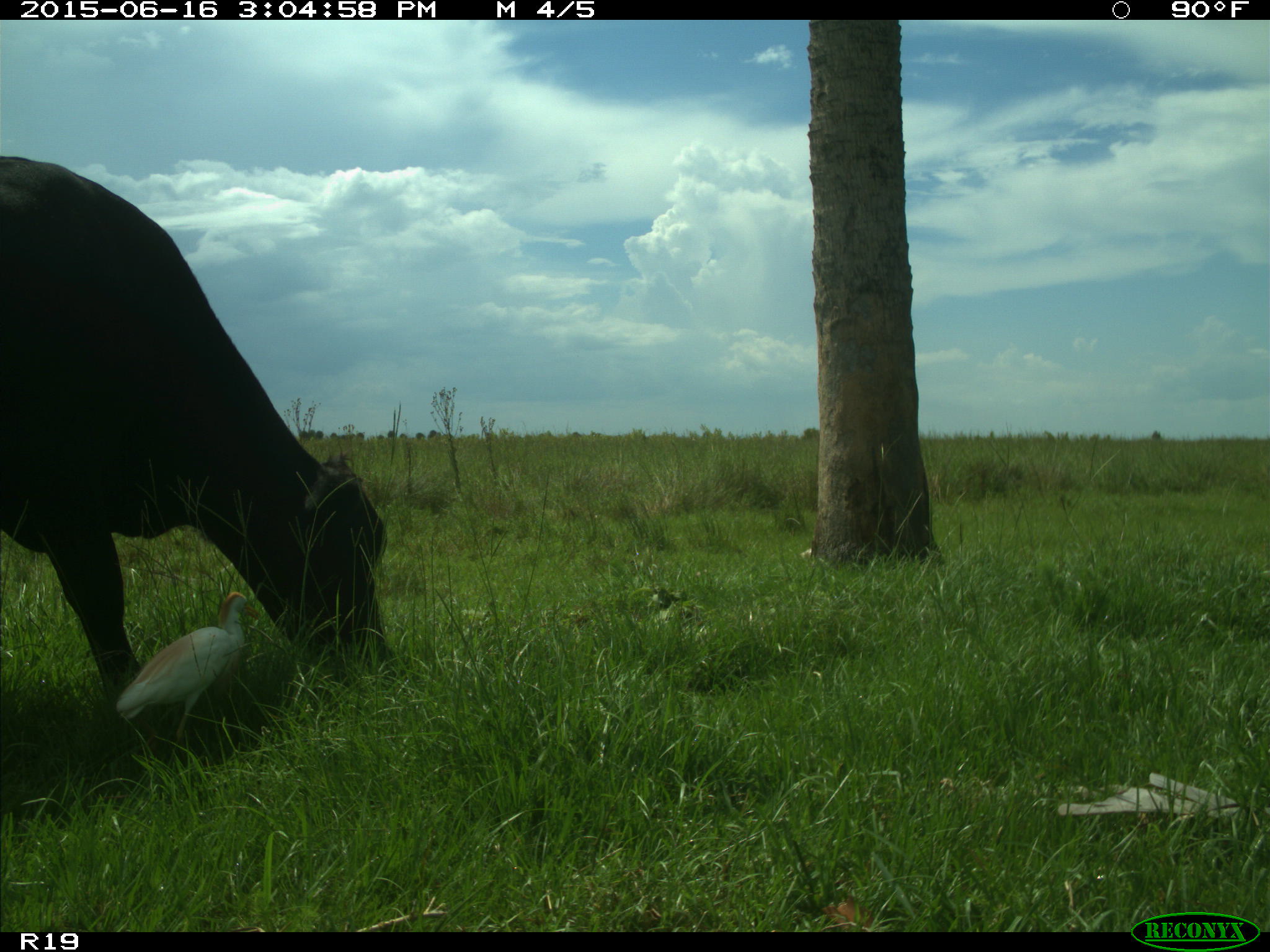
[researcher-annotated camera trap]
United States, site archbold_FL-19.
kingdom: Animalia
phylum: Chordata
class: Mammalia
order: Artiodactyla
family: Bovidae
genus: Bos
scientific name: Bos taurus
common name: domestic cow